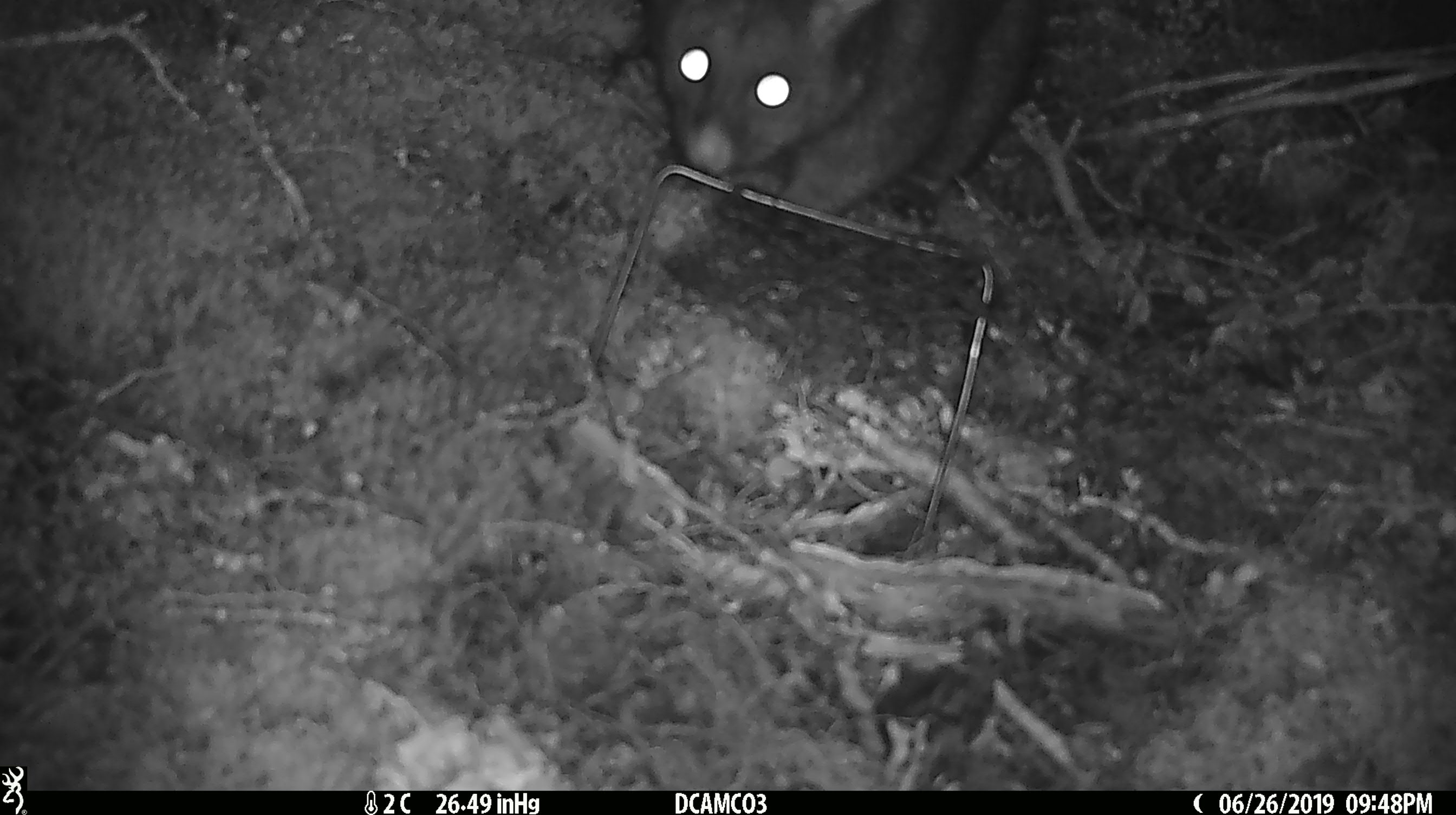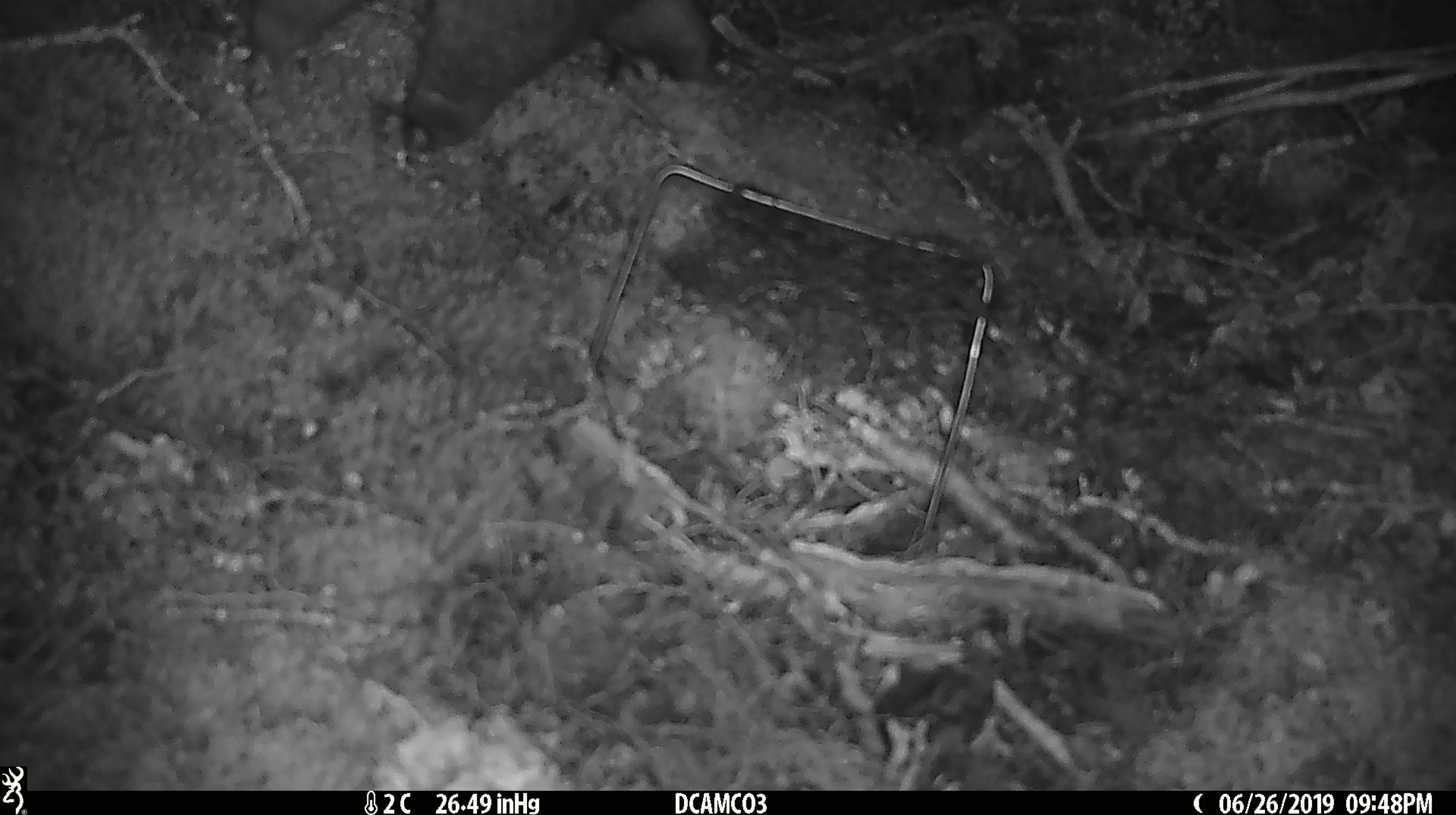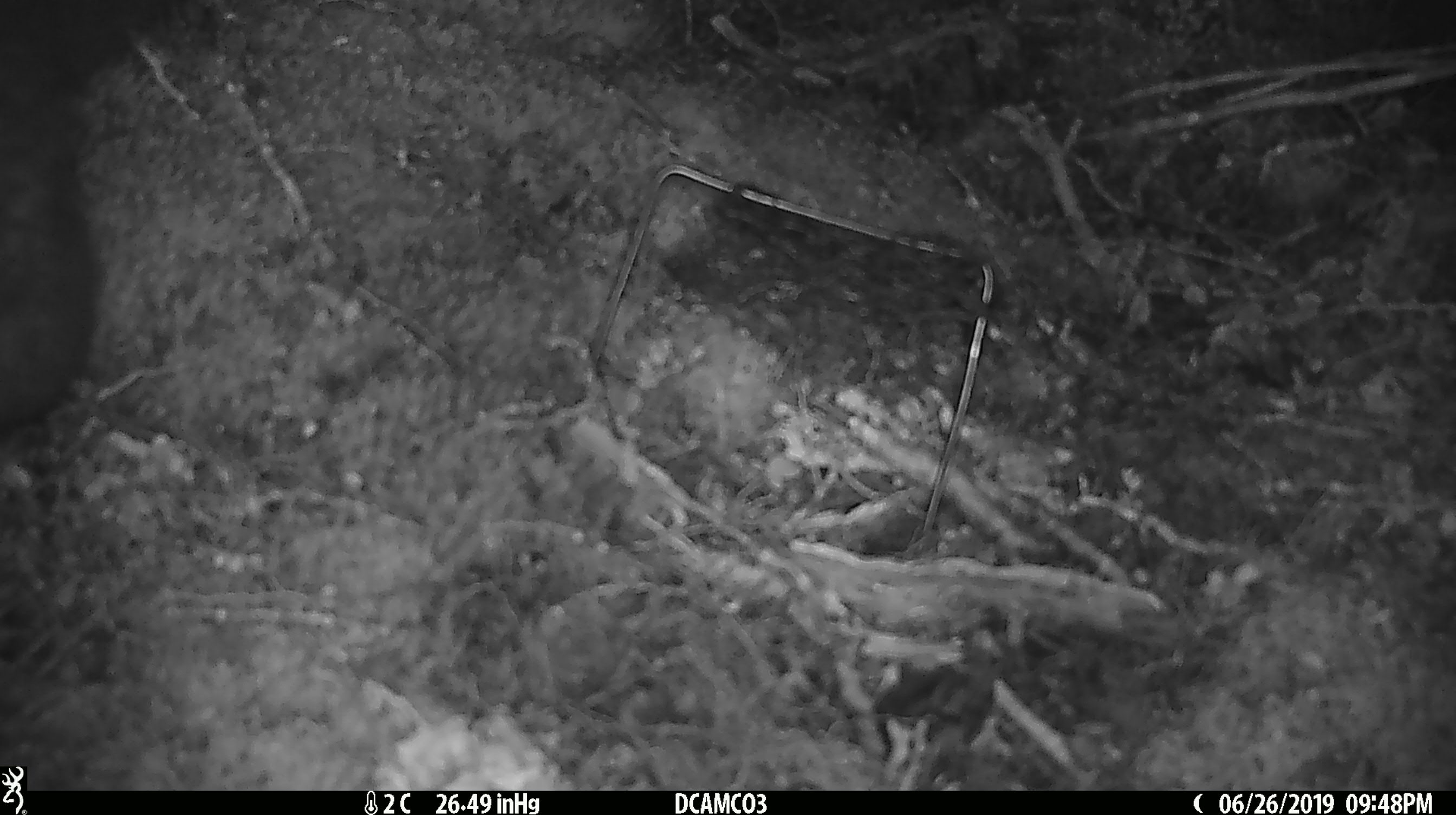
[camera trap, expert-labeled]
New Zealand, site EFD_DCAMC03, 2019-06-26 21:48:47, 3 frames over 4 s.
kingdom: Animalia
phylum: Chordata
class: Mammalia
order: Diprotodontia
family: Phalangeridae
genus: Trichosurus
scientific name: Trichosurus vulpecula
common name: common brushtail possum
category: possum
Possum (common brushtail possum) (Trichosurus vulpecula).